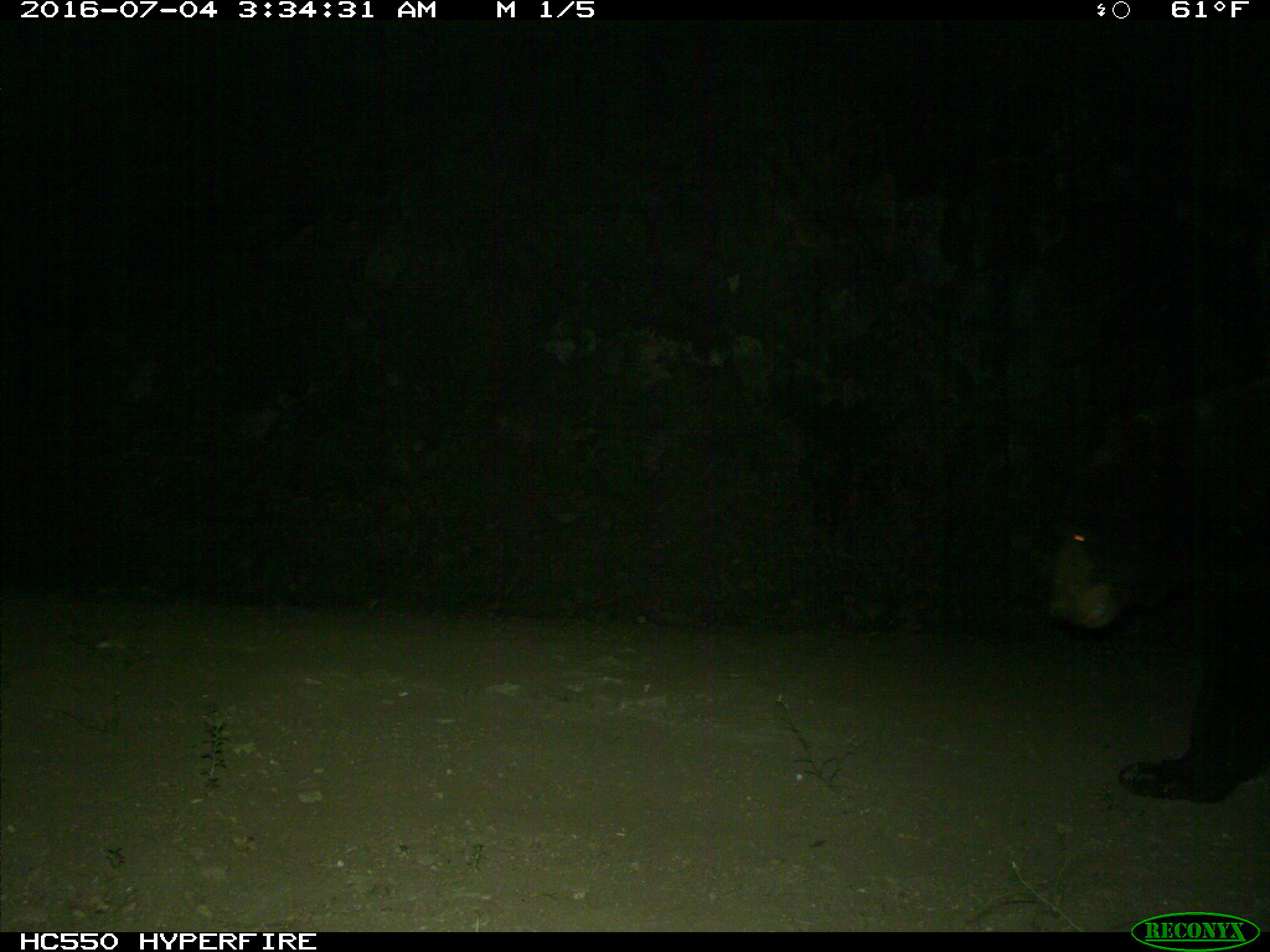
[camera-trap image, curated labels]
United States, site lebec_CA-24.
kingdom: Animalia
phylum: Chordata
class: Mammalia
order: Carnivora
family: Ursidae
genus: Ursus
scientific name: Ursus americanus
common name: american black bear